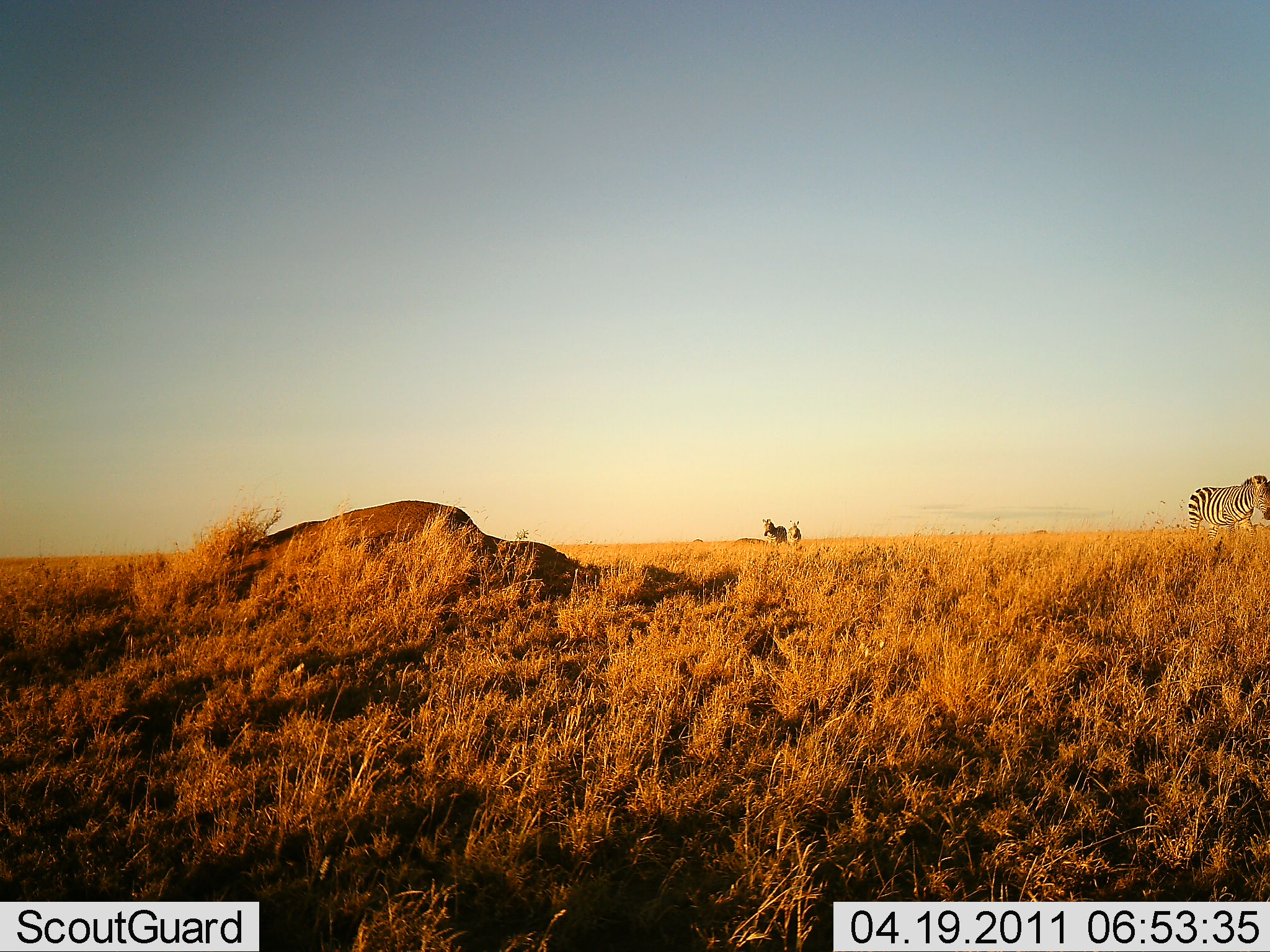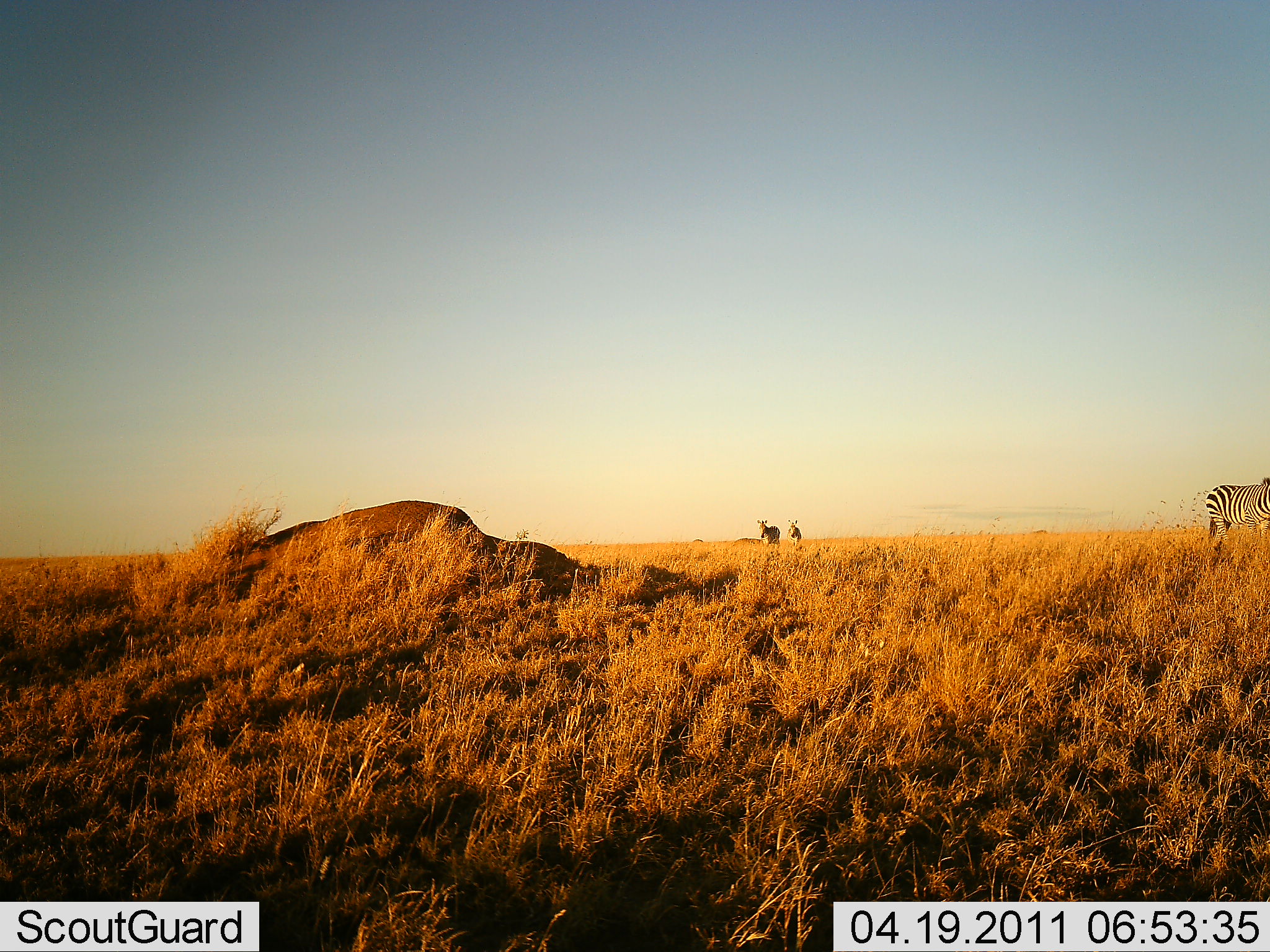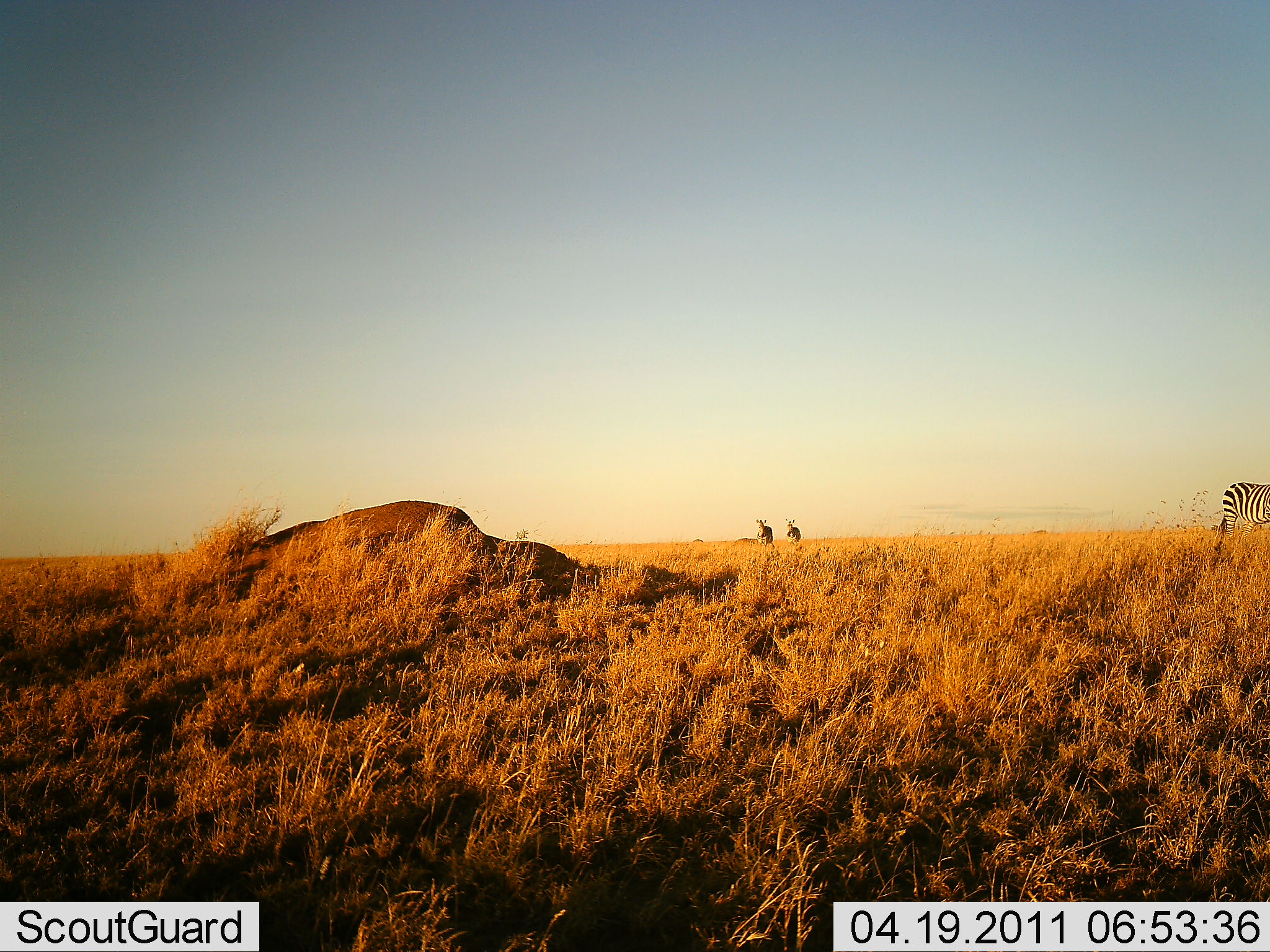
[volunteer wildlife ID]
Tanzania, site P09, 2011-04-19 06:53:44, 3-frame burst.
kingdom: Animalia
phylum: Chordata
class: Mammalia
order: Perissodactyla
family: Equidae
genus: Equus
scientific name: Equus quagga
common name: plains zebra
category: zebra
Zebra (plains zebra) (Equus quagga), count 3. Behavior (volunteer vote fractions): standing 38%, resting 0%, moving 77%, interacting 0%. Young present (vote fraction): 0%. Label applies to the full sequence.